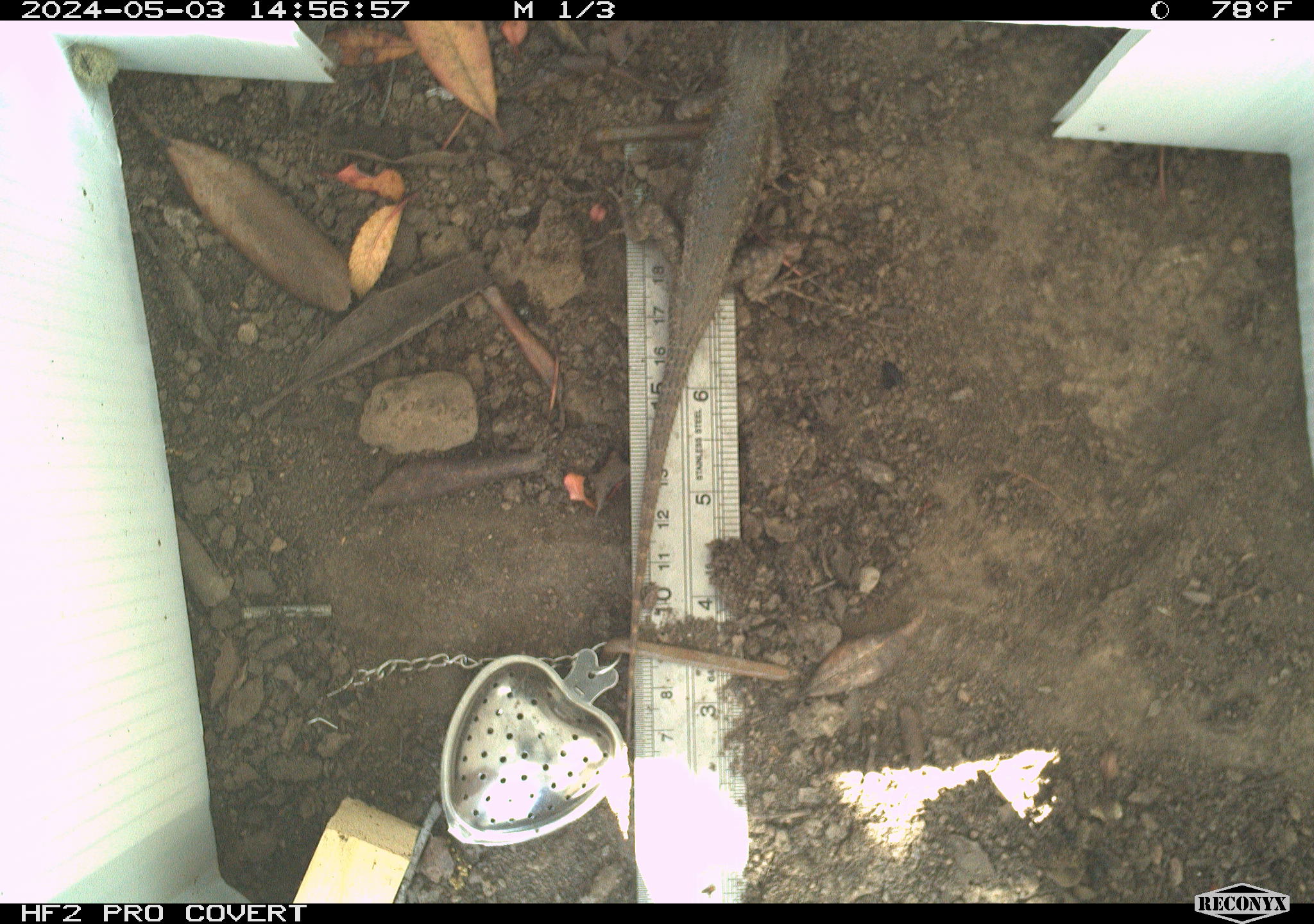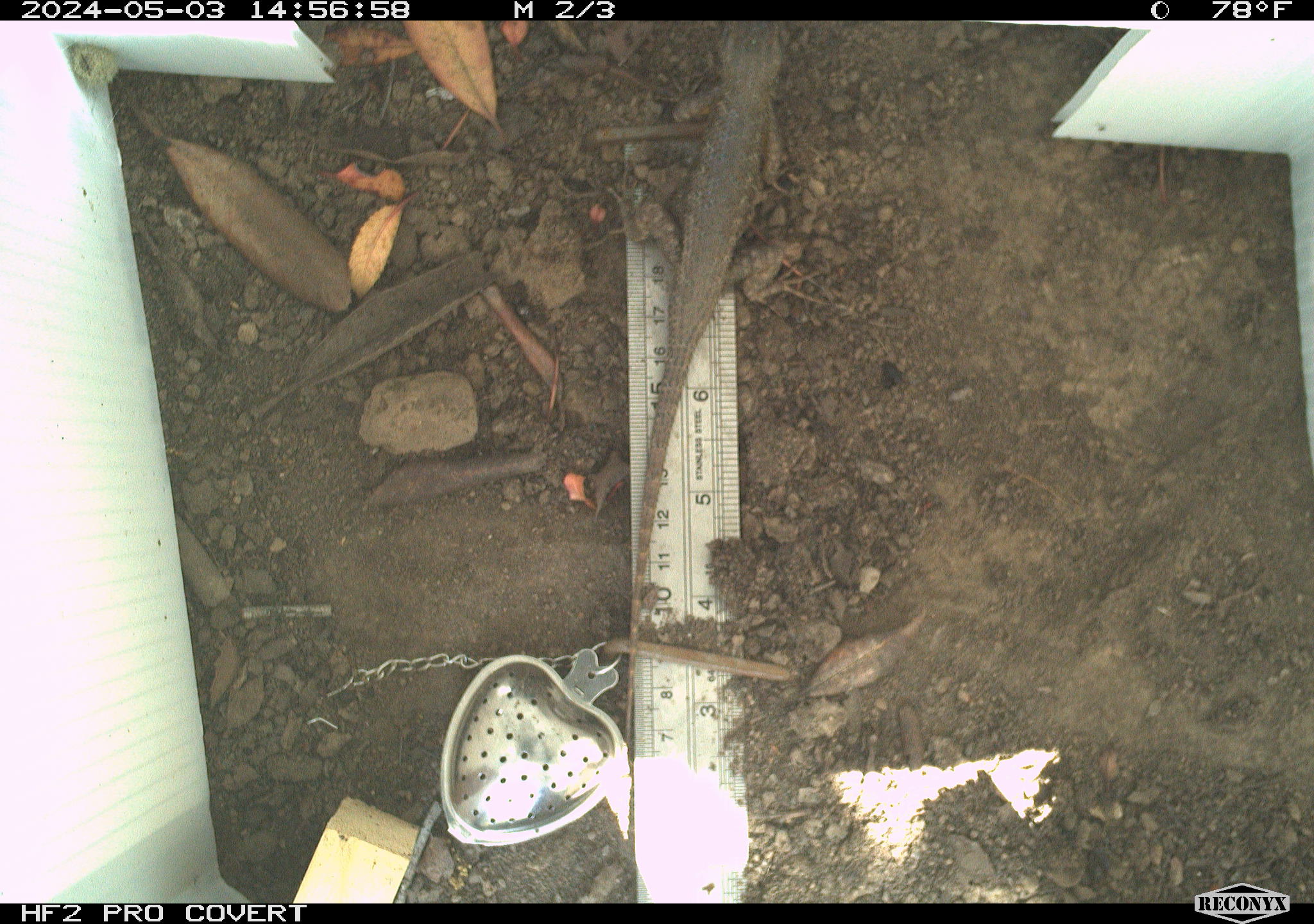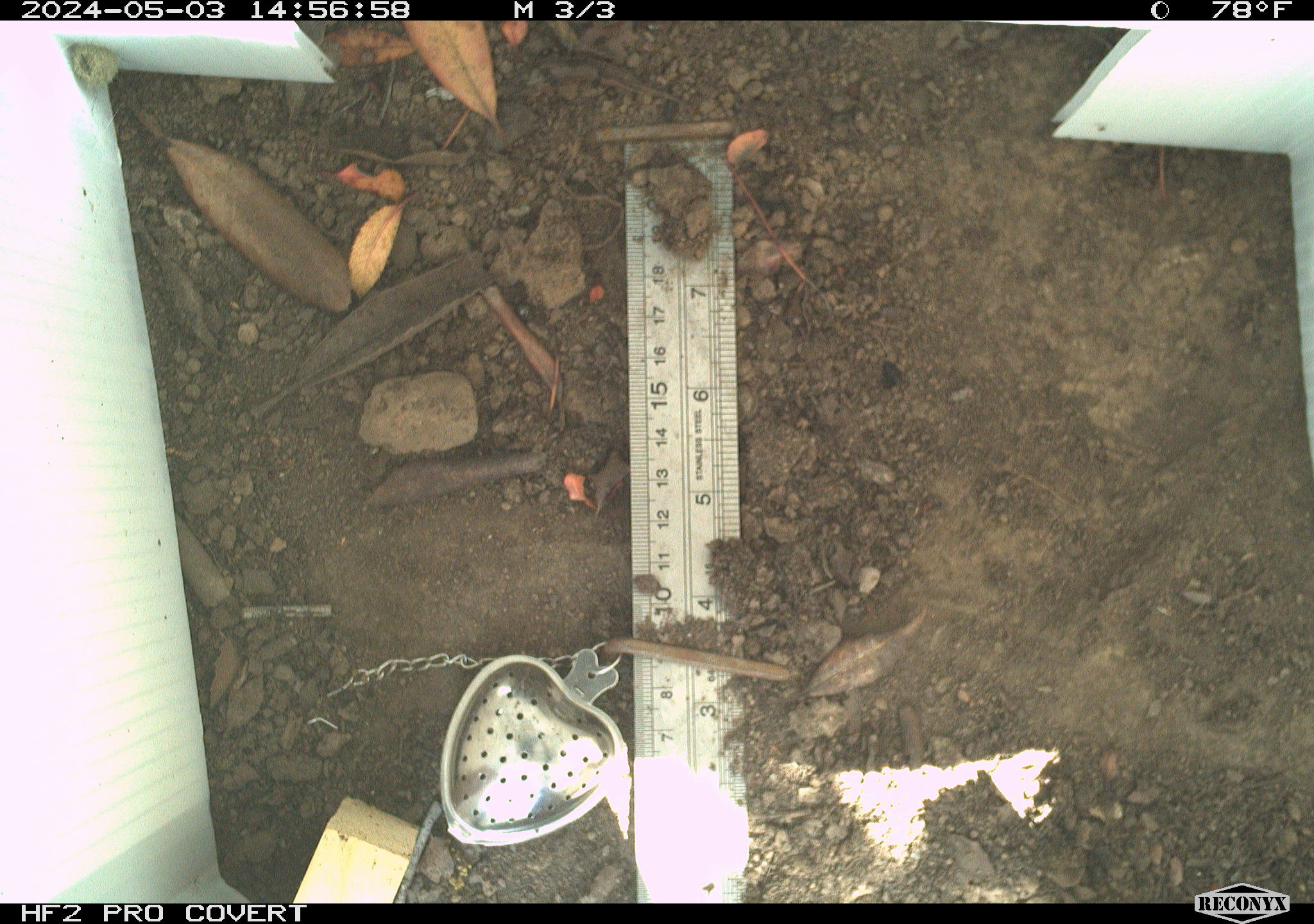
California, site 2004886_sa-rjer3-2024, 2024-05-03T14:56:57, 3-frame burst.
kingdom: Animalia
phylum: Chordata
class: Reptilia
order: Squamata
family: Phrynosomatidae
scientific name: Phrynosomatidae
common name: phrynosomatid lizards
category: phrynosomatidae family